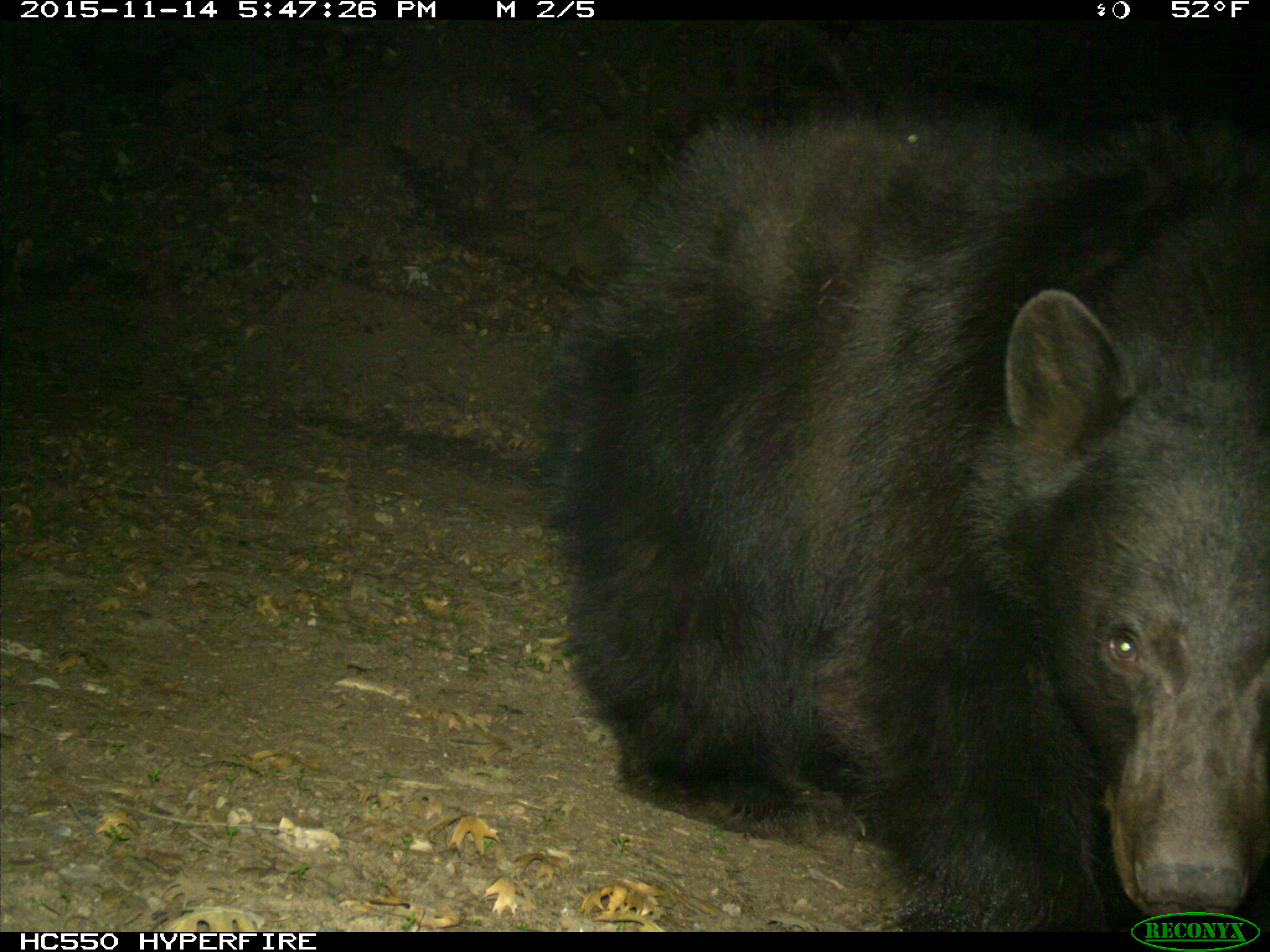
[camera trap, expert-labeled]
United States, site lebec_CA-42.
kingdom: Animalia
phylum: Chordata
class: Mammalia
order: Carnivora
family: Ursidae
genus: Ursus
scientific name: Ursus americanus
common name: american black bear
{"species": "Ursus americanus (american black bear)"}